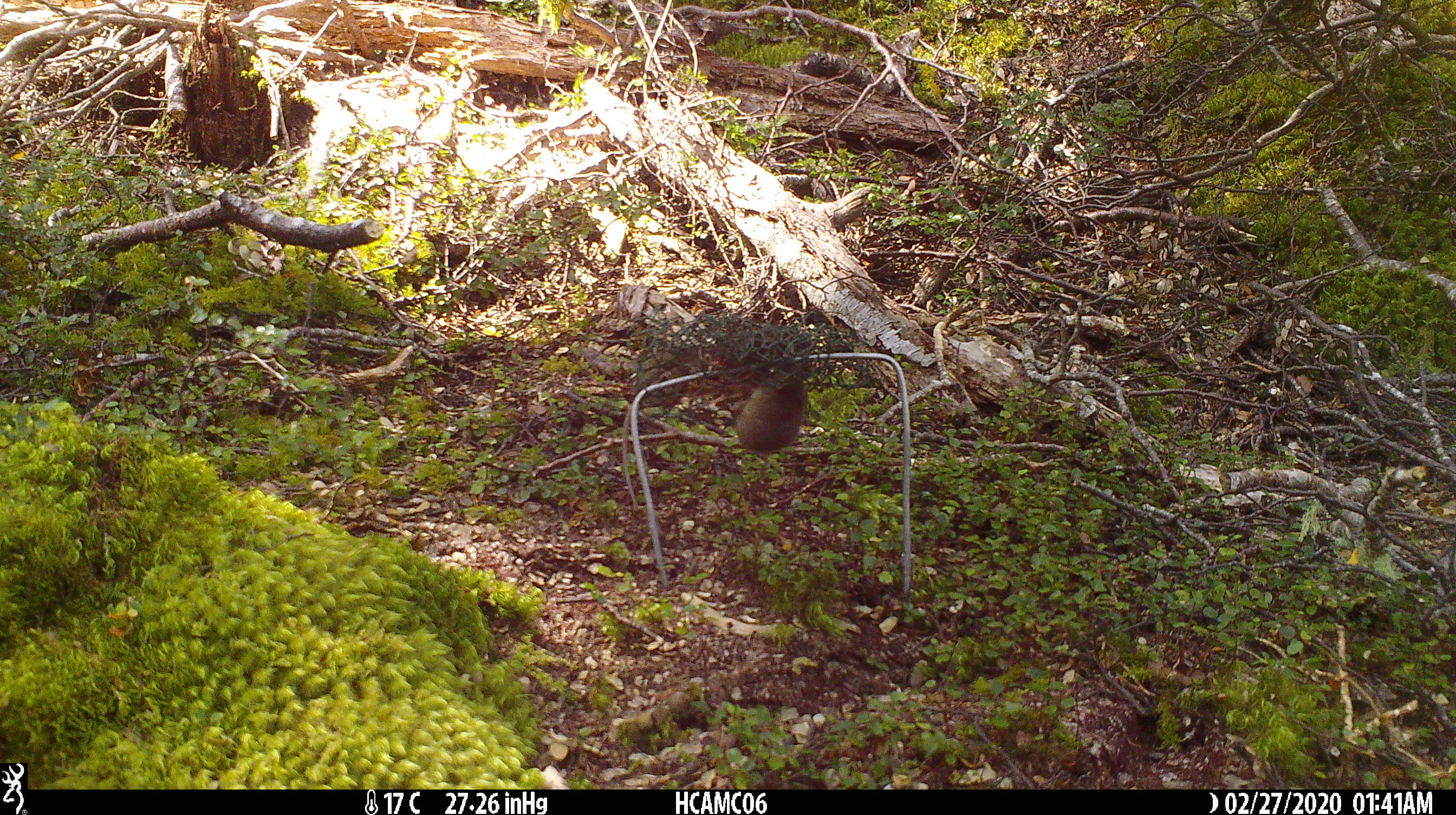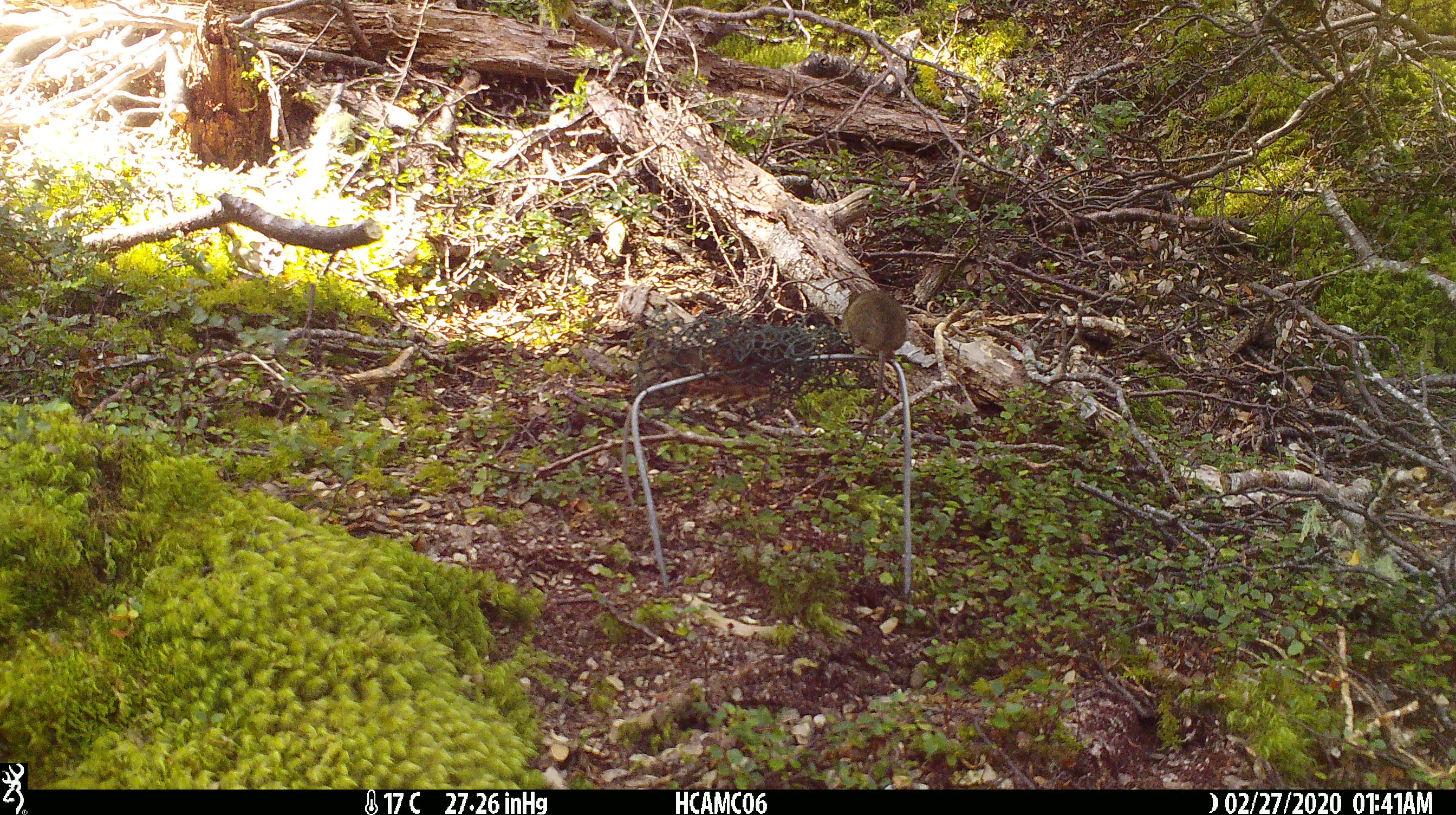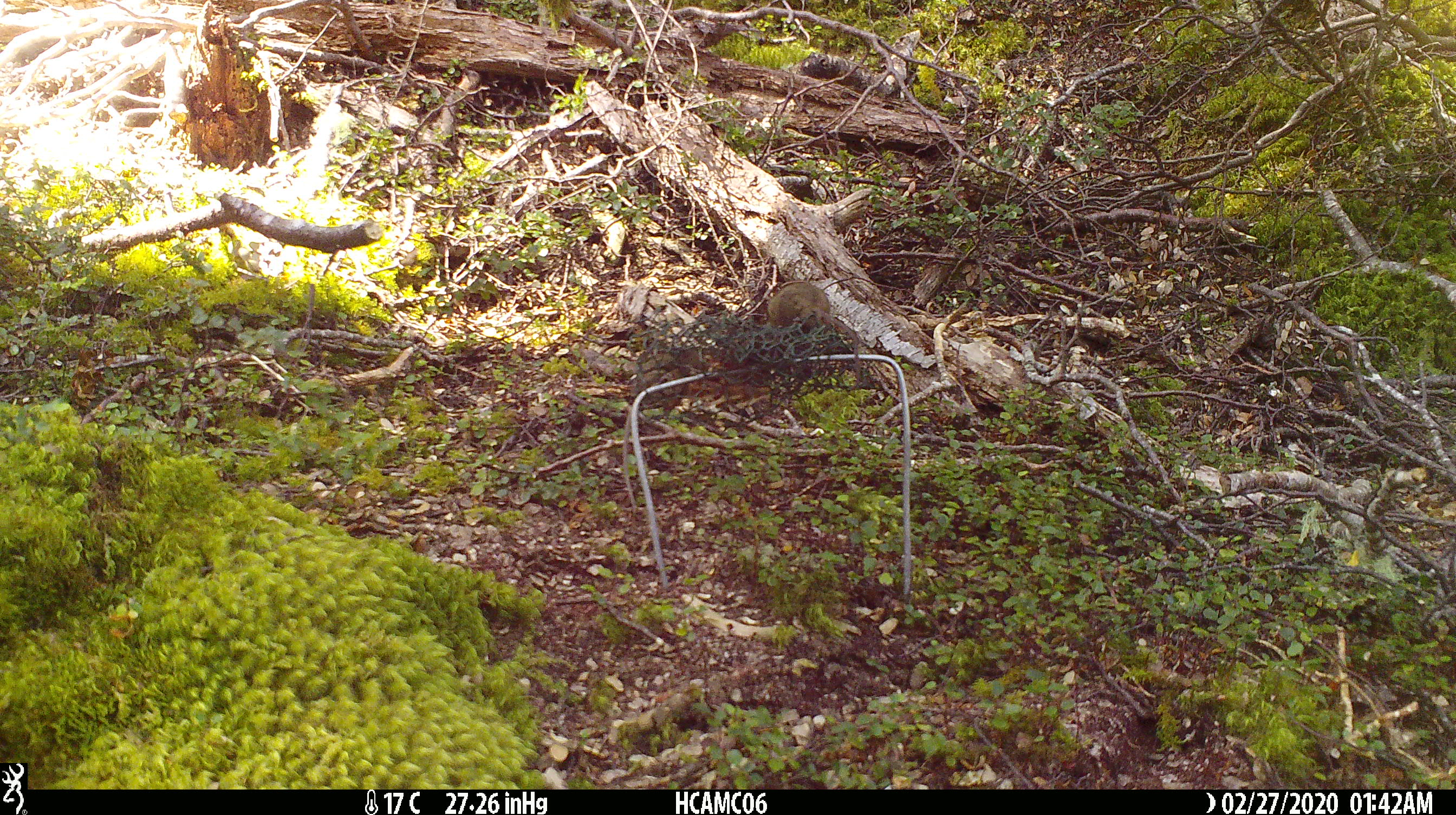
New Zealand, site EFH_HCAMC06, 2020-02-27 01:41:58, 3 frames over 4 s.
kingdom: Animalia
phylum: Chordata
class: Mammalia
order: Rodentia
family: Muridae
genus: Mus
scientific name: Mus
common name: mouse